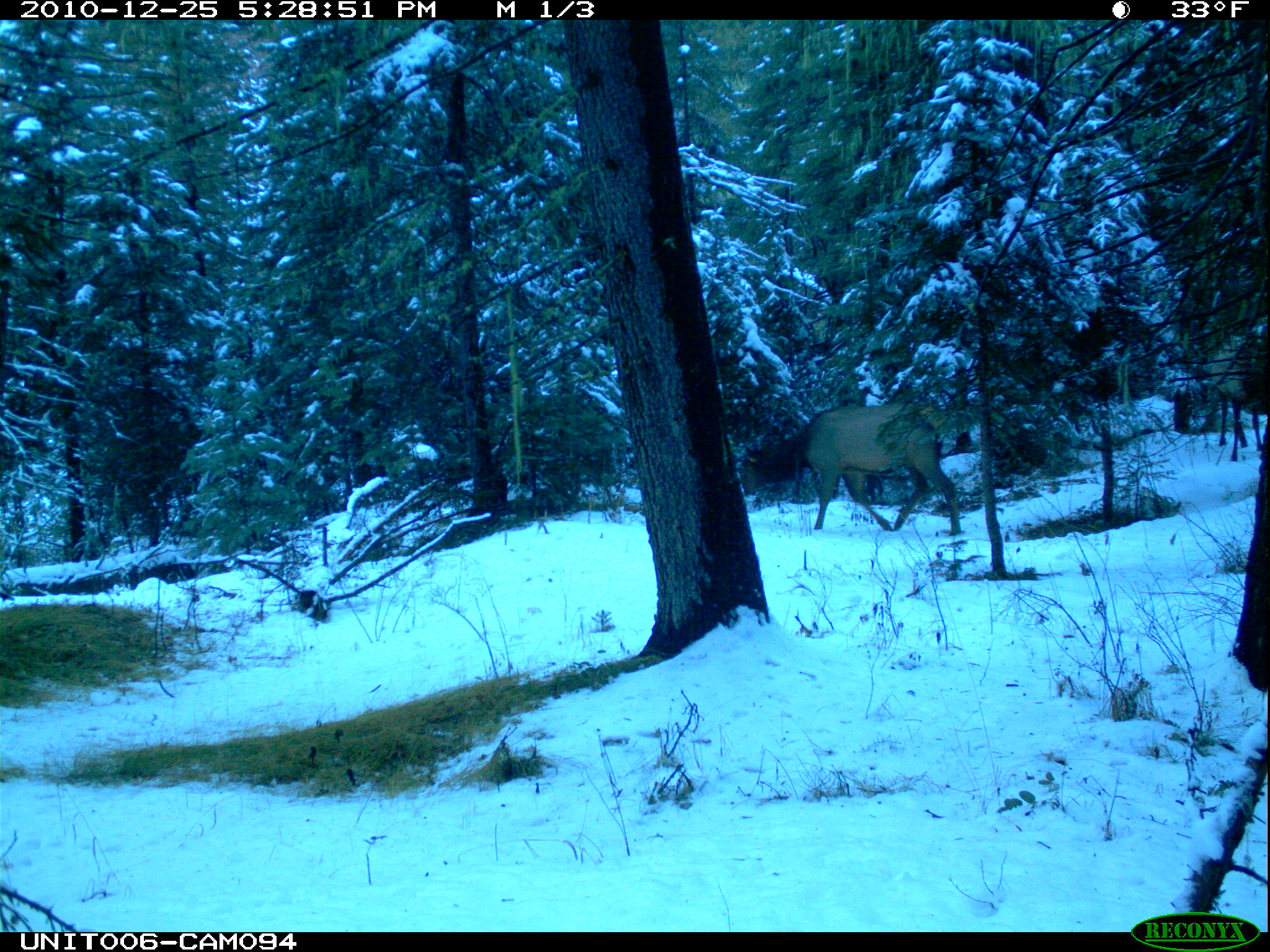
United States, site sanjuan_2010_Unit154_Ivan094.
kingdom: Animalia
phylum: Chordata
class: Mammalia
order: Artiodactyla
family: Cervidae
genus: Cervus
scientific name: Cervus elaphus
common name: red deer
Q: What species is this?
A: Cervus elaphus (red deer).